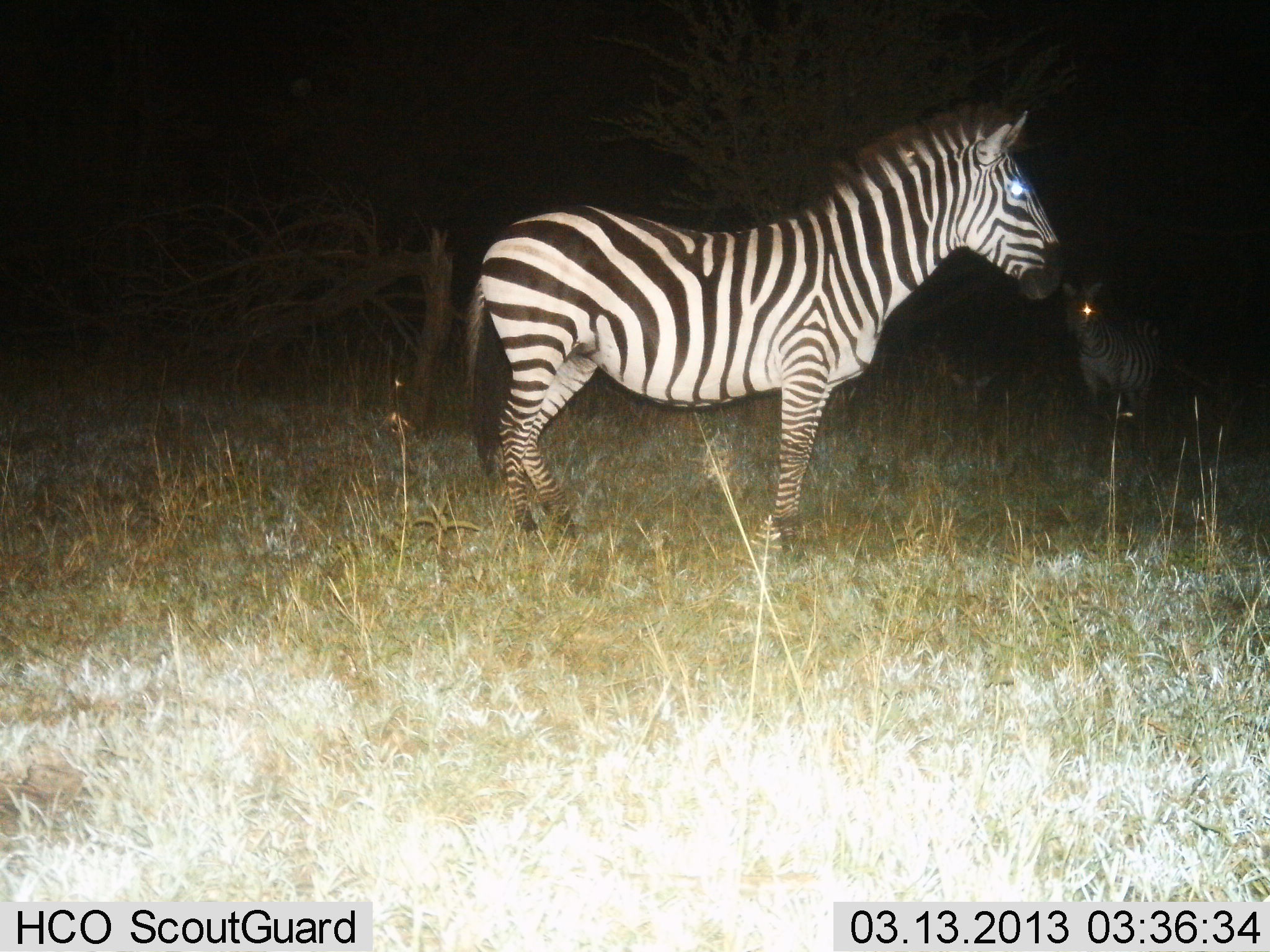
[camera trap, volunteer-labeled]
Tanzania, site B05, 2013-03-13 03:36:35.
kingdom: Animalia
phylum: Chordata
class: Mammalia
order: Perissodactyla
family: Equidae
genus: Equus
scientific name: Equus quagga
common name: plains zebra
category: zebra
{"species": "zebra (plains zebra) (Equus quagga)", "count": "2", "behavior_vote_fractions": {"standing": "95%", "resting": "3%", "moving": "5%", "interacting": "0%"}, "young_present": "0%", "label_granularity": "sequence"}